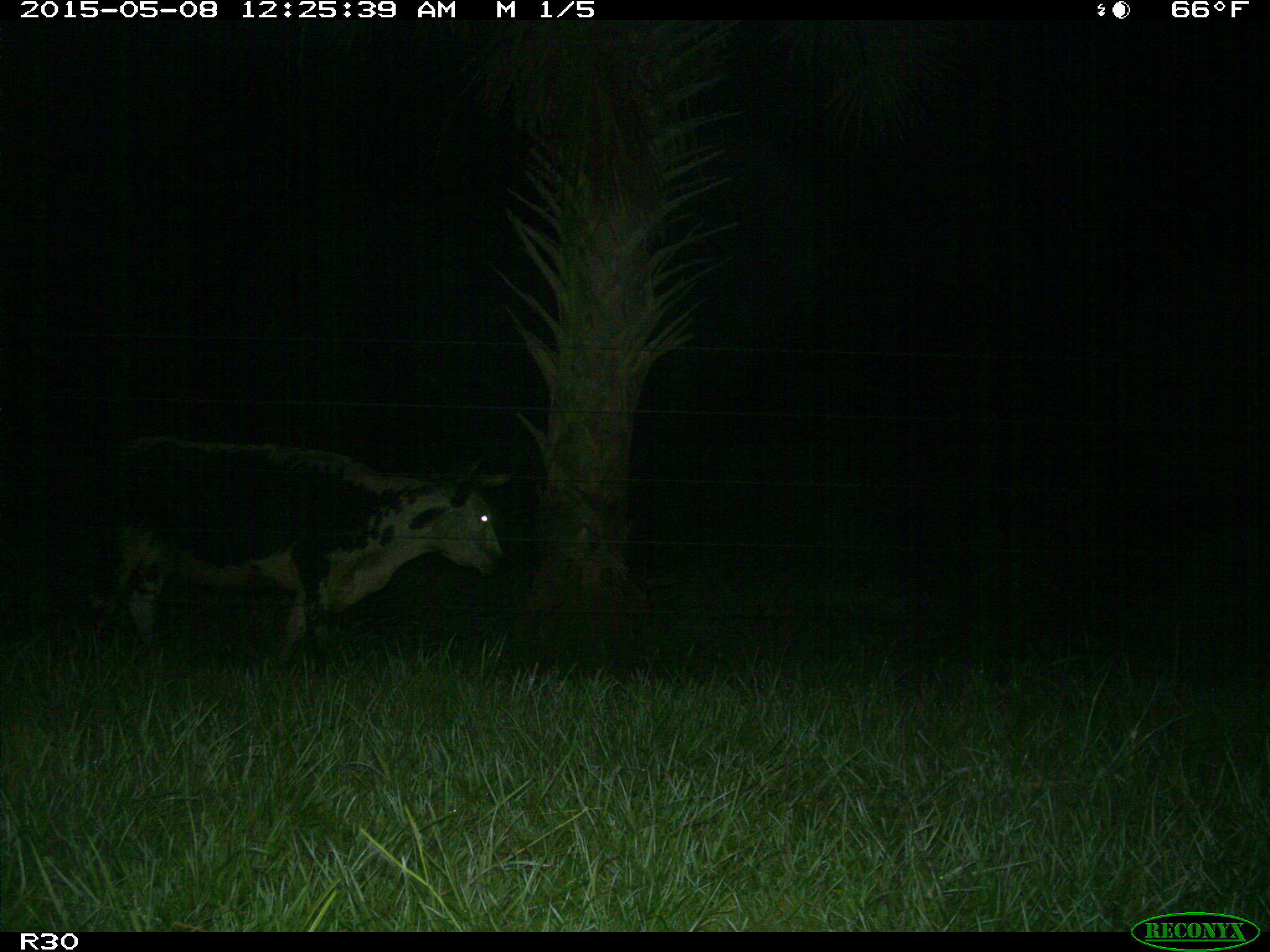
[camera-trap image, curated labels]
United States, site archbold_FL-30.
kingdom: Animalia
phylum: Chordata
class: Mammalia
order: Artiodactyla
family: Bovidae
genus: Bos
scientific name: Bos taurus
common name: domestic cow